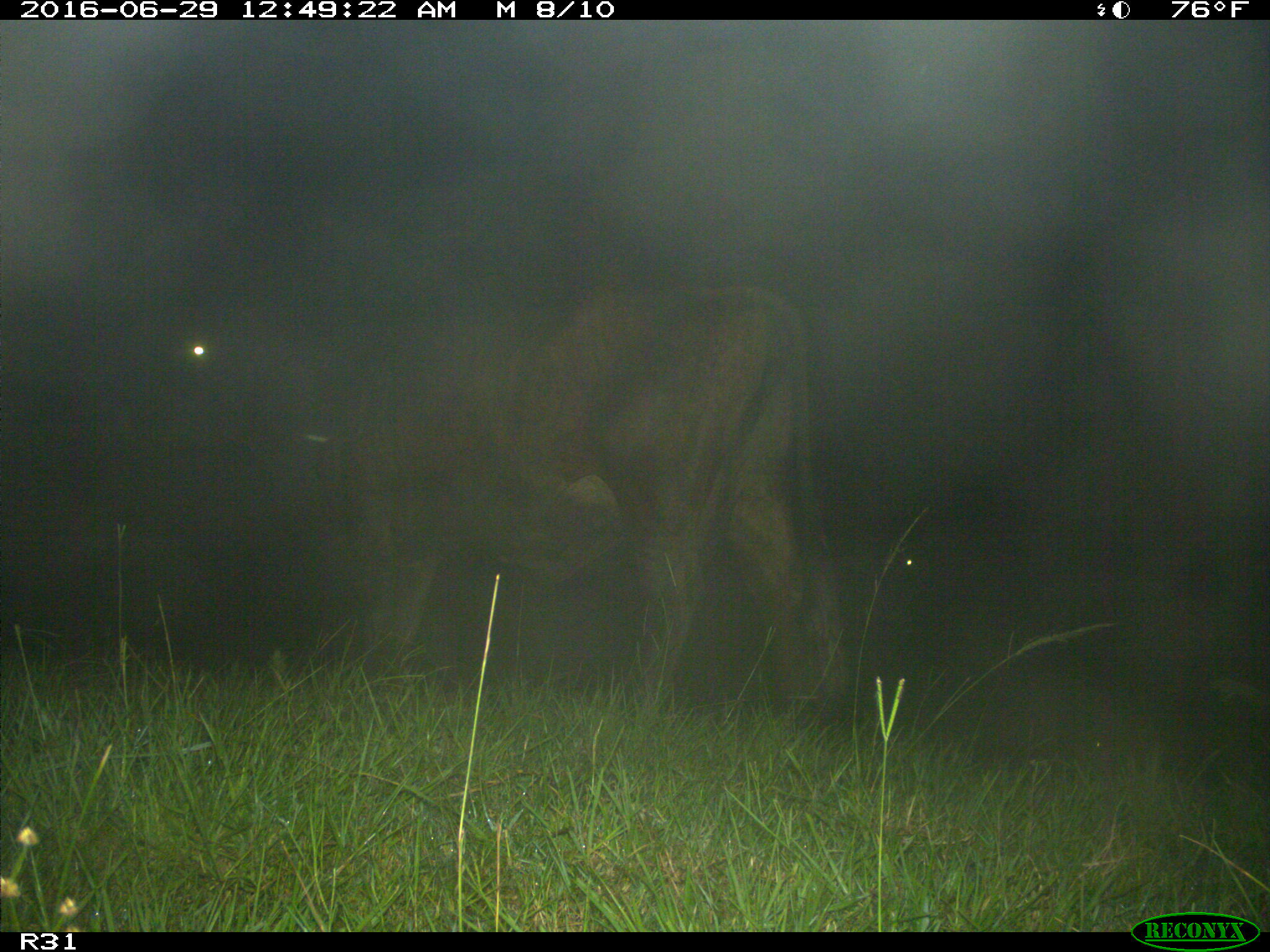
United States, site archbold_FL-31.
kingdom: Animalia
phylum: Chordata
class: Mammalia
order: Artiodactyla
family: Bovidae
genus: Bos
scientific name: Bos taurus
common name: domestic cow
Bos taurus (domestic cow).